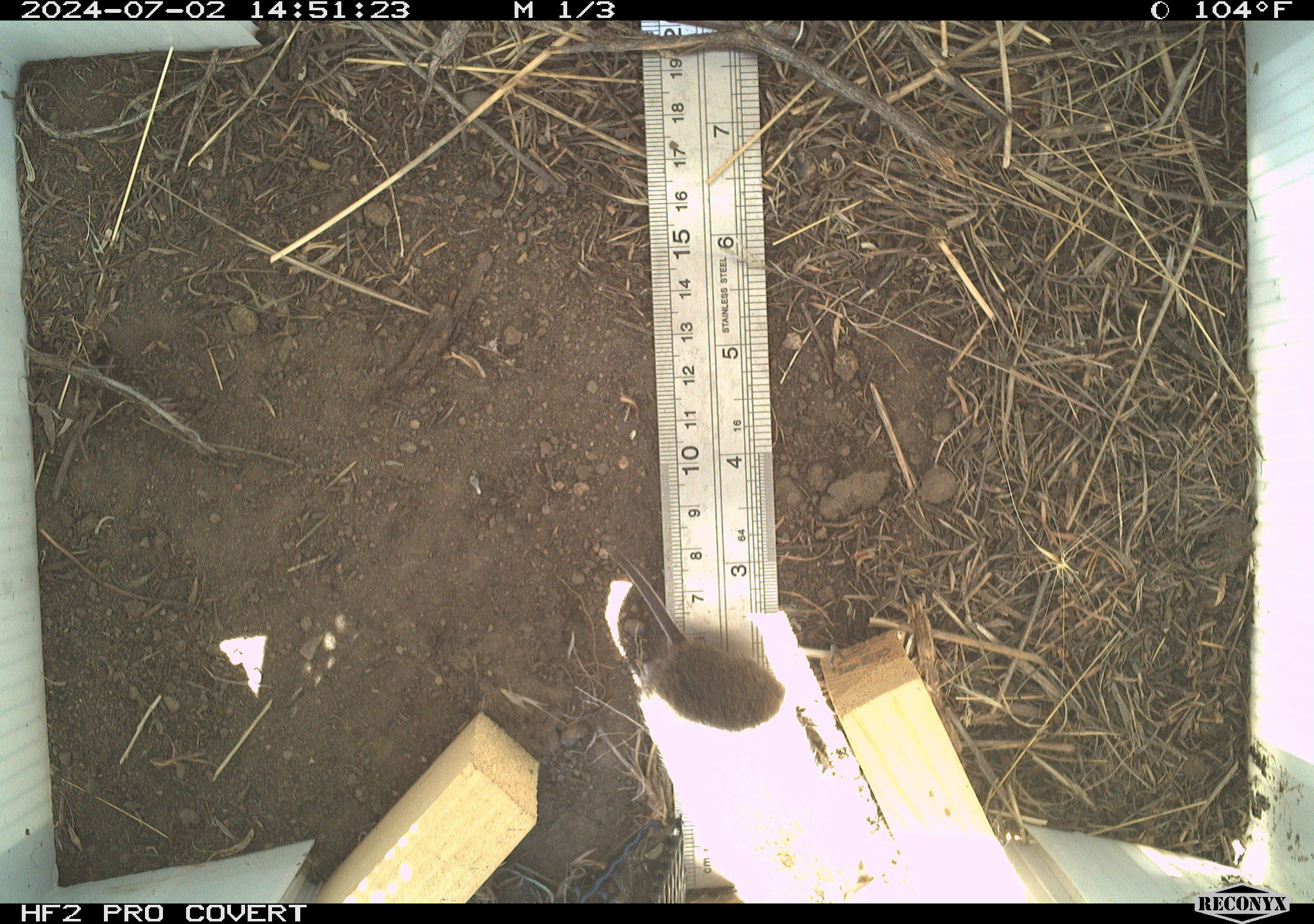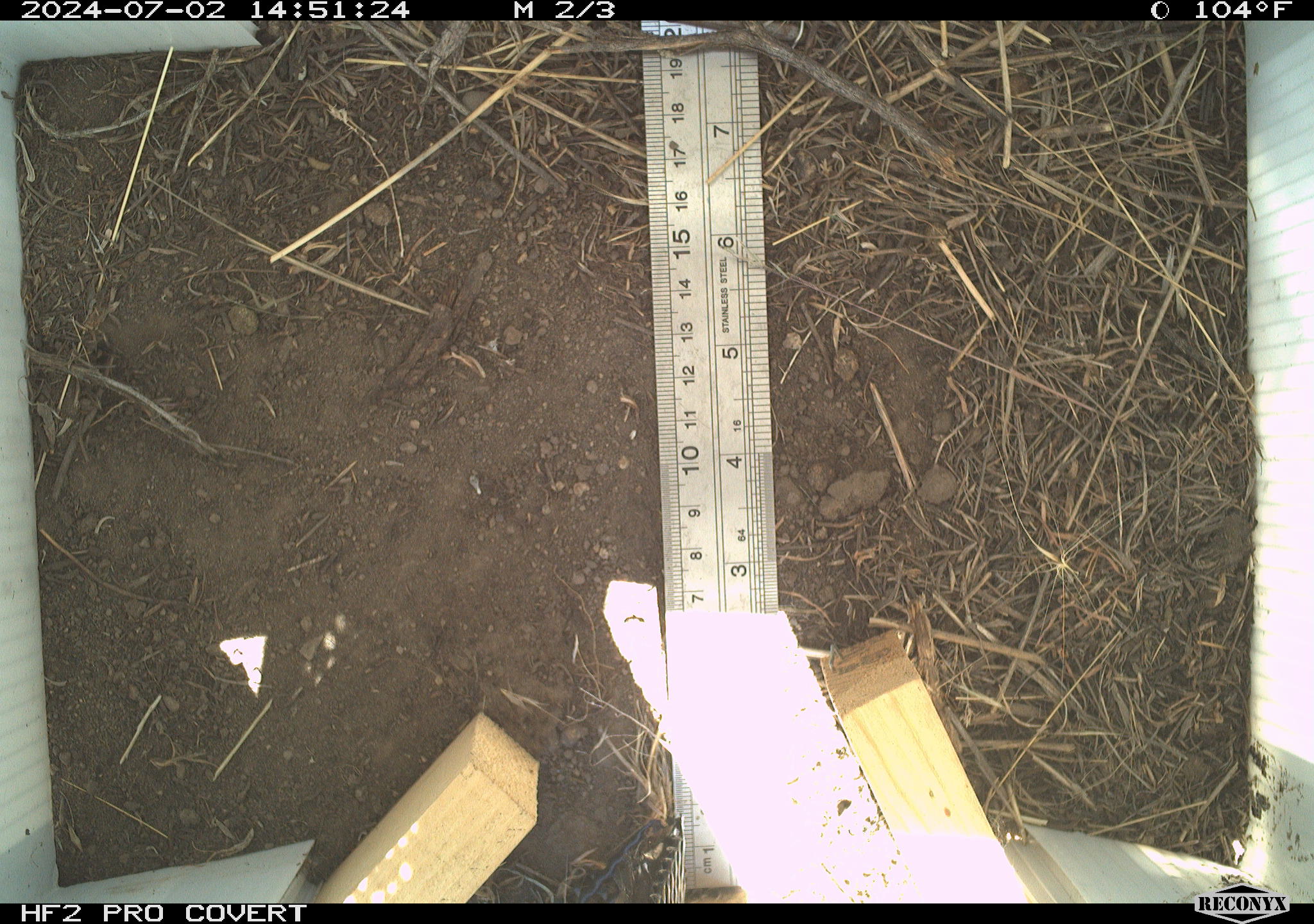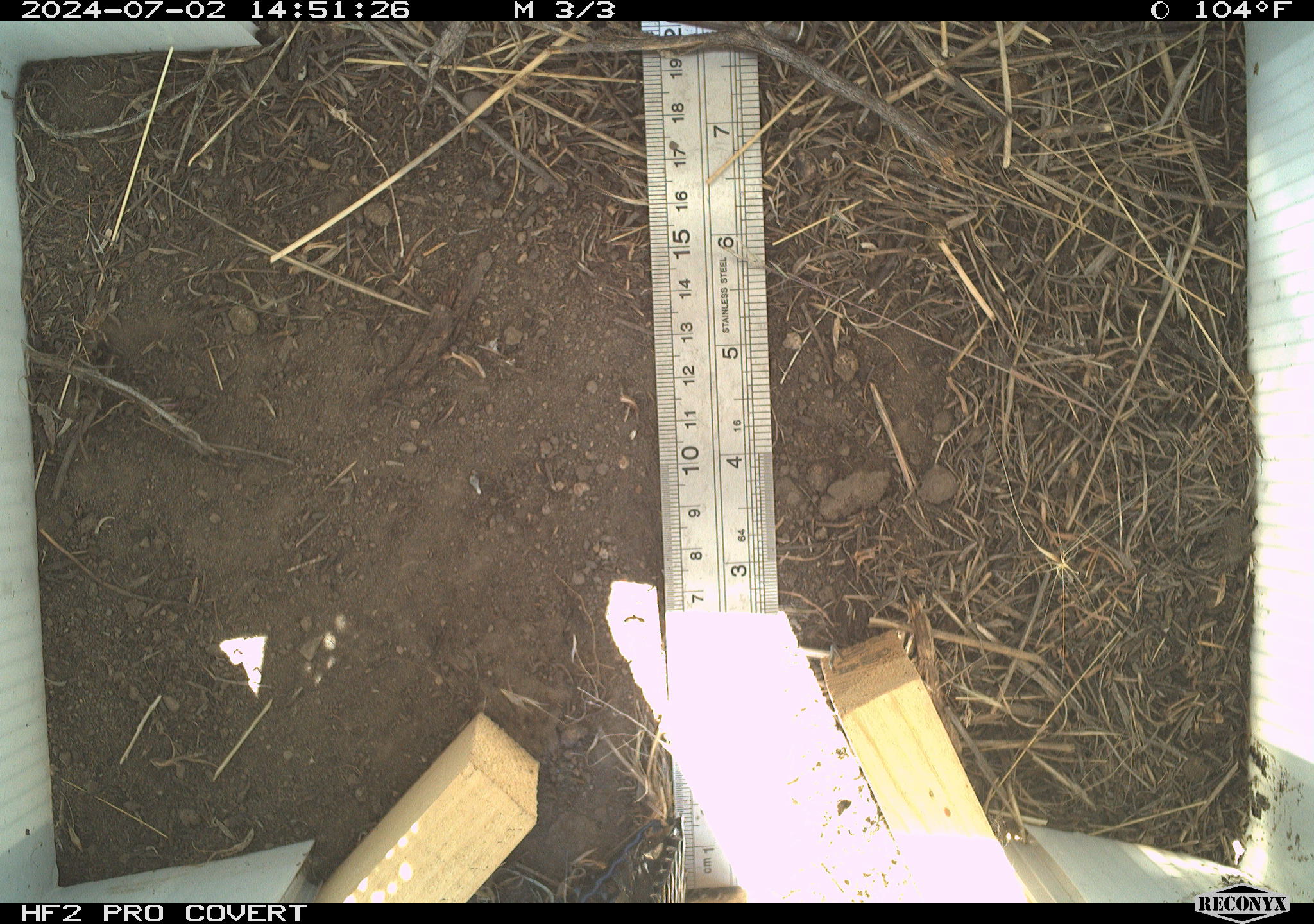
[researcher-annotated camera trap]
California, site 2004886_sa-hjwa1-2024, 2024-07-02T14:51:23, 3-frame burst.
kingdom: Animalia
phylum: Chordata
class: Mammalia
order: Rodentia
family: Cricetidae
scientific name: Cricetidae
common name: hamsters, voles, lemmings, and allies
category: cricetidae family